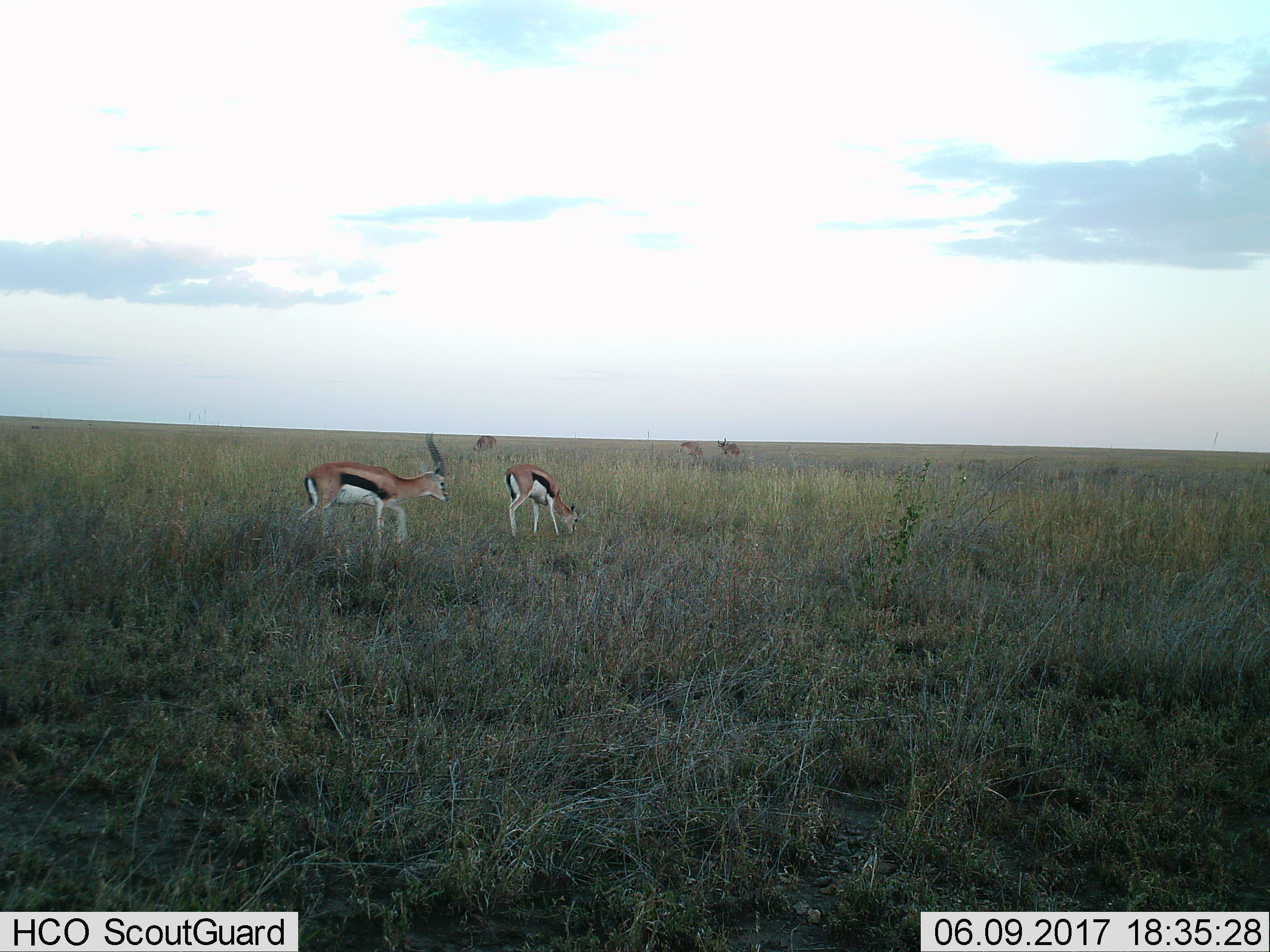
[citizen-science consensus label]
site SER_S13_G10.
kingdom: Animalia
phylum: Chordata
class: Mammalia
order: Artiodactyla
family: Bovidae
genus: Eudorcas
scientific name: Eudorcas thomsonii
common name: thomson's gazelle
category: gazellethomsons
Gazellethomsons (thomson's gazelle) (Eudorcas thomsonii), count 5. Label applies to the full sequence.